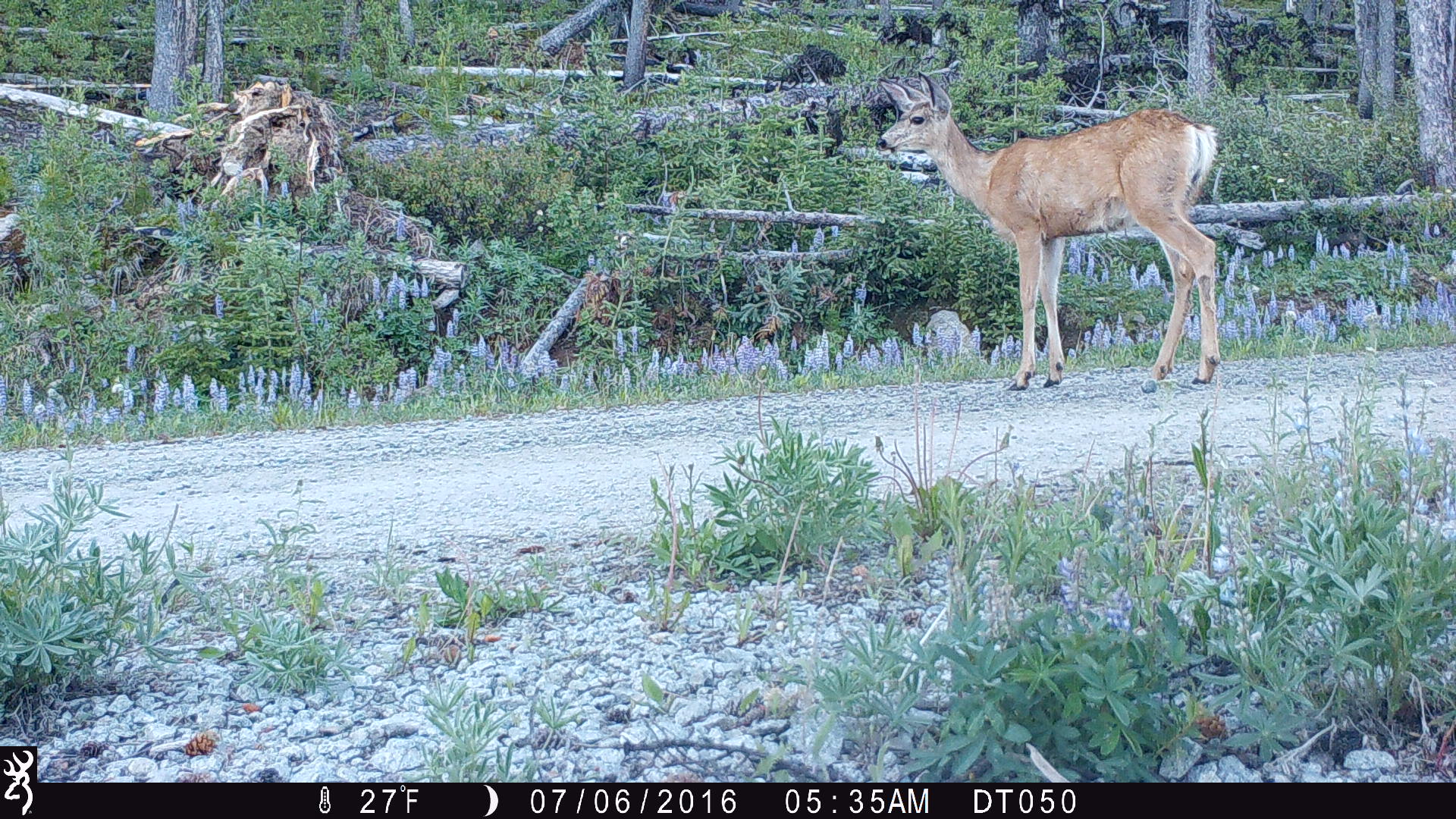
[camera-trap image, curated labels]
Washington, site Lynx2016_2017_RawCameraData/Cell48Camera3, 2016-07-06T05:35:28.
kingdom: Animalia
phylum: Chordata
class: Mammalia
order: Artiodactyla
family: Cervidae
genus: Odocoileus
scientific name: Odocoileus hemionus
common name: mule deer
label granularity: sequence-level